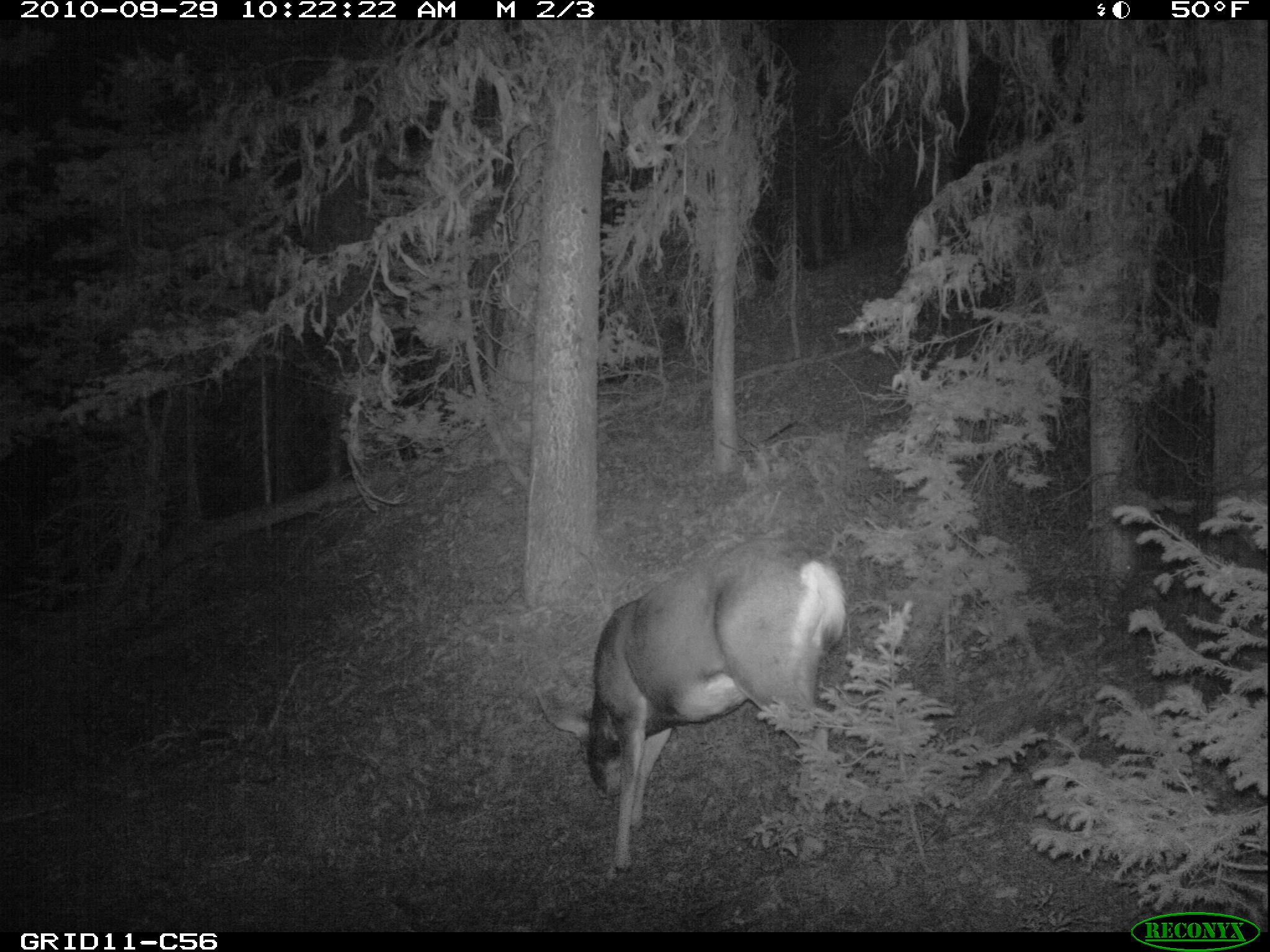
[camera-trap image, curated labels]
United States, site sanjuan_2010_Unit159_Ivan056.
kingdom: Animalia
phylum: Chordata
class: Mammalia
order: Artiodactyla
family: Cervidae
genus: Odocoileus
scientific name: Odocoileus hemionus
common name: mule deer